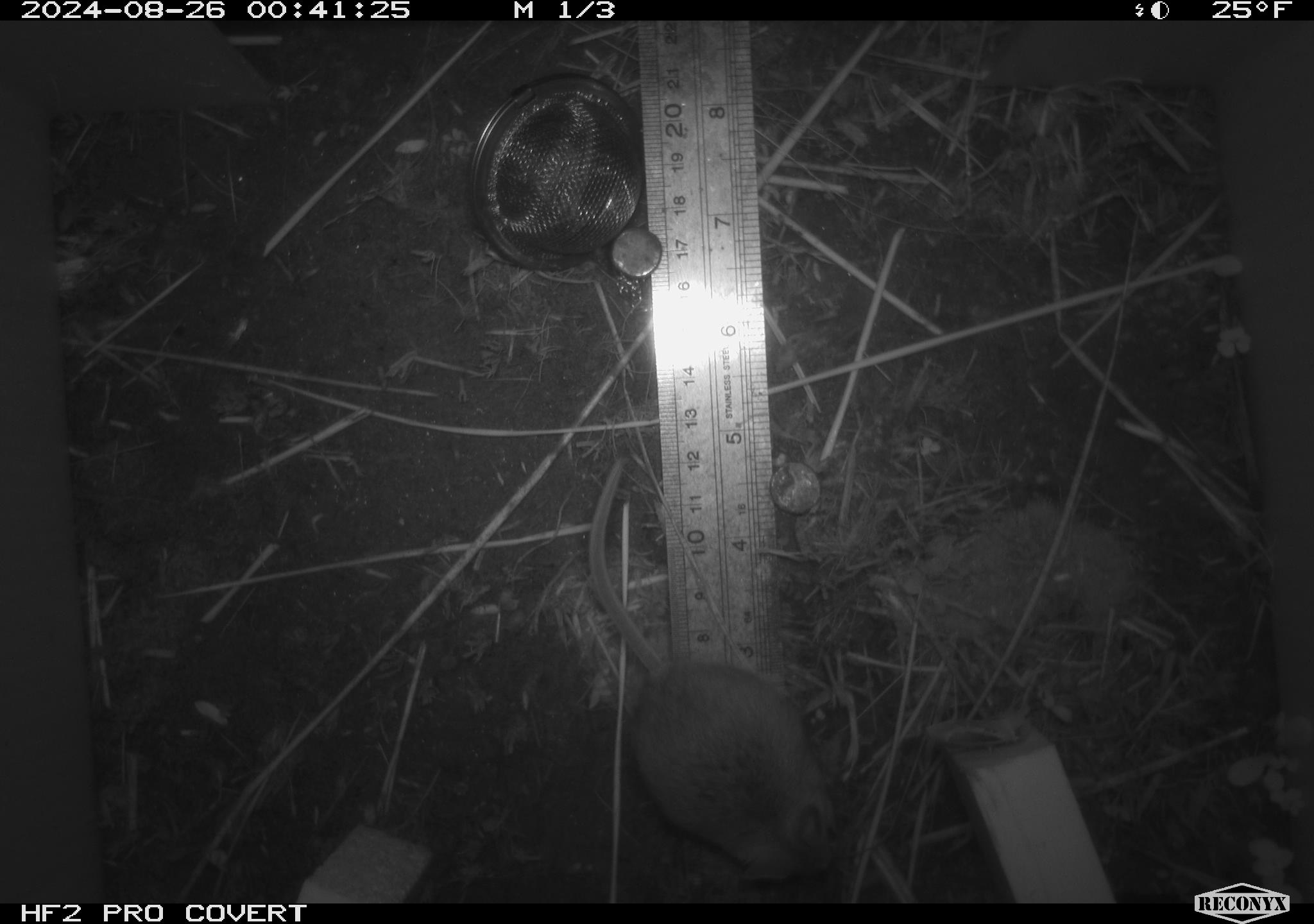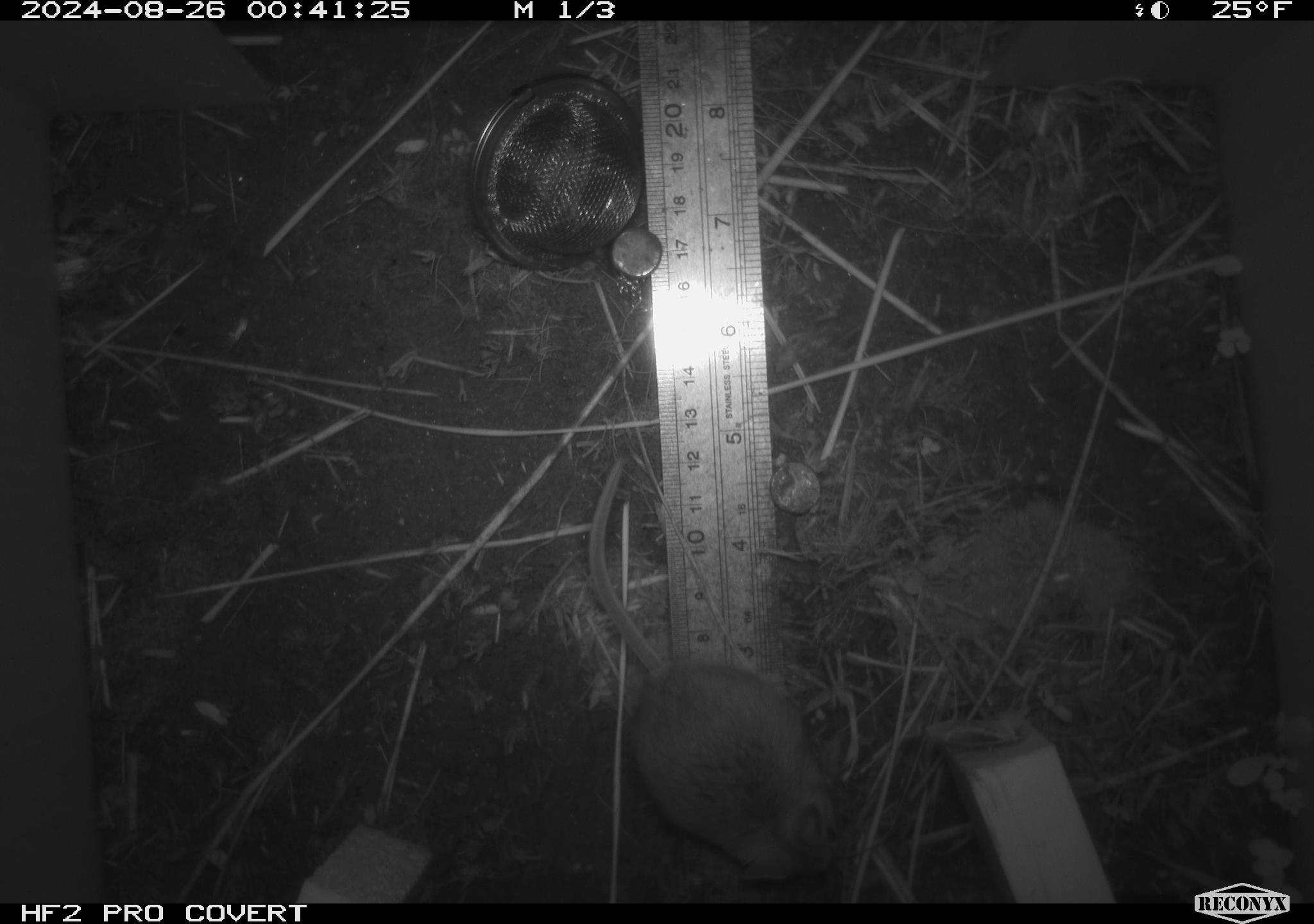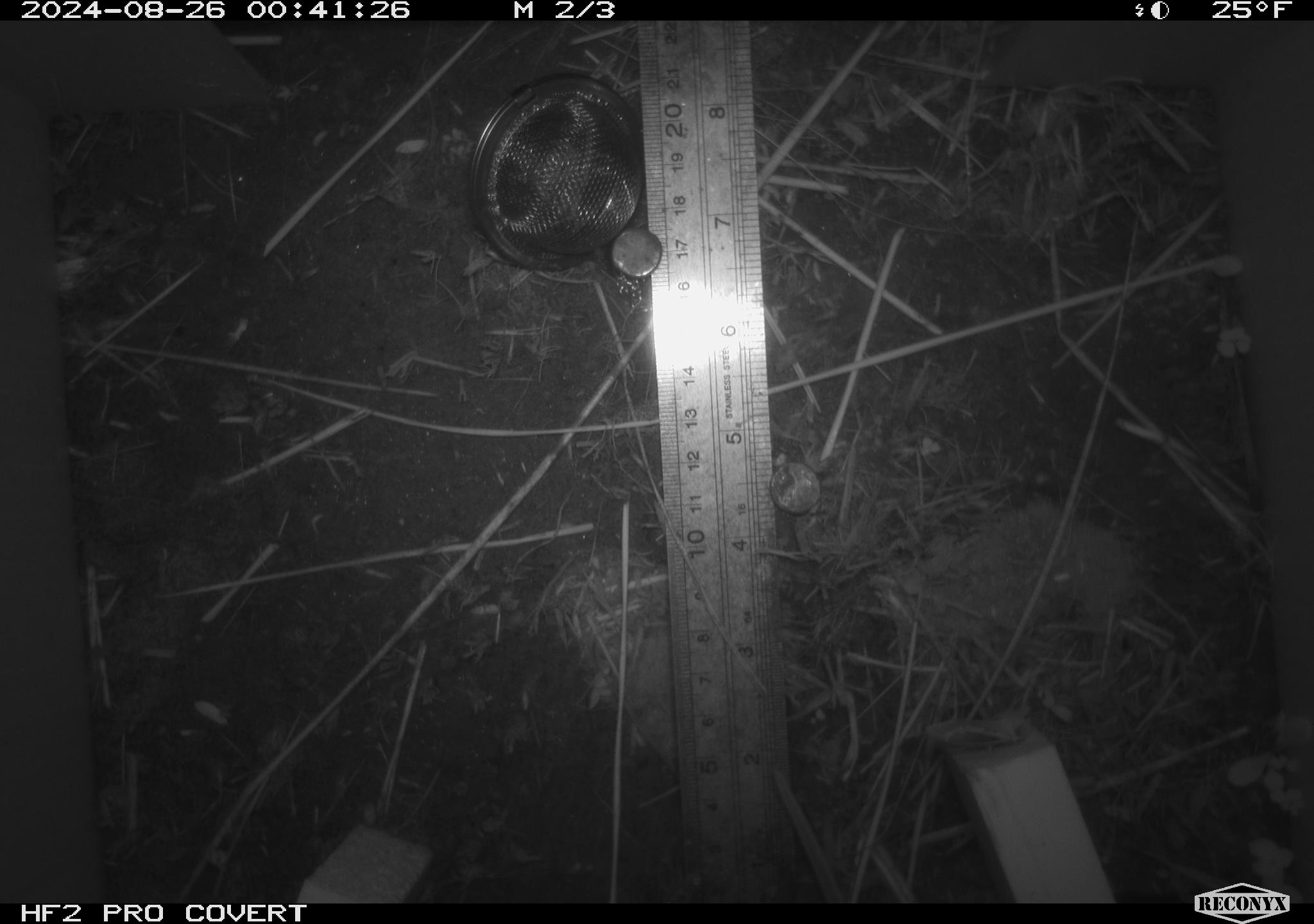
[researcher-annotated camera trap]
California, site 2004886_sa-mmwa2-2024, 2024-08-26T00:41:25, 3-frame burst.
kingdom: Animalia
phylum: Chordata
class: Mammalia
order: Rodentia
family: Cricetidae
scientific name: Arvicolinae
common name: voles, lemmings, and muskrats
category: arvicolinae subfamily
Arvicolinae subfamily (voles, lemmings, and muskrats) (Arvicolinae).